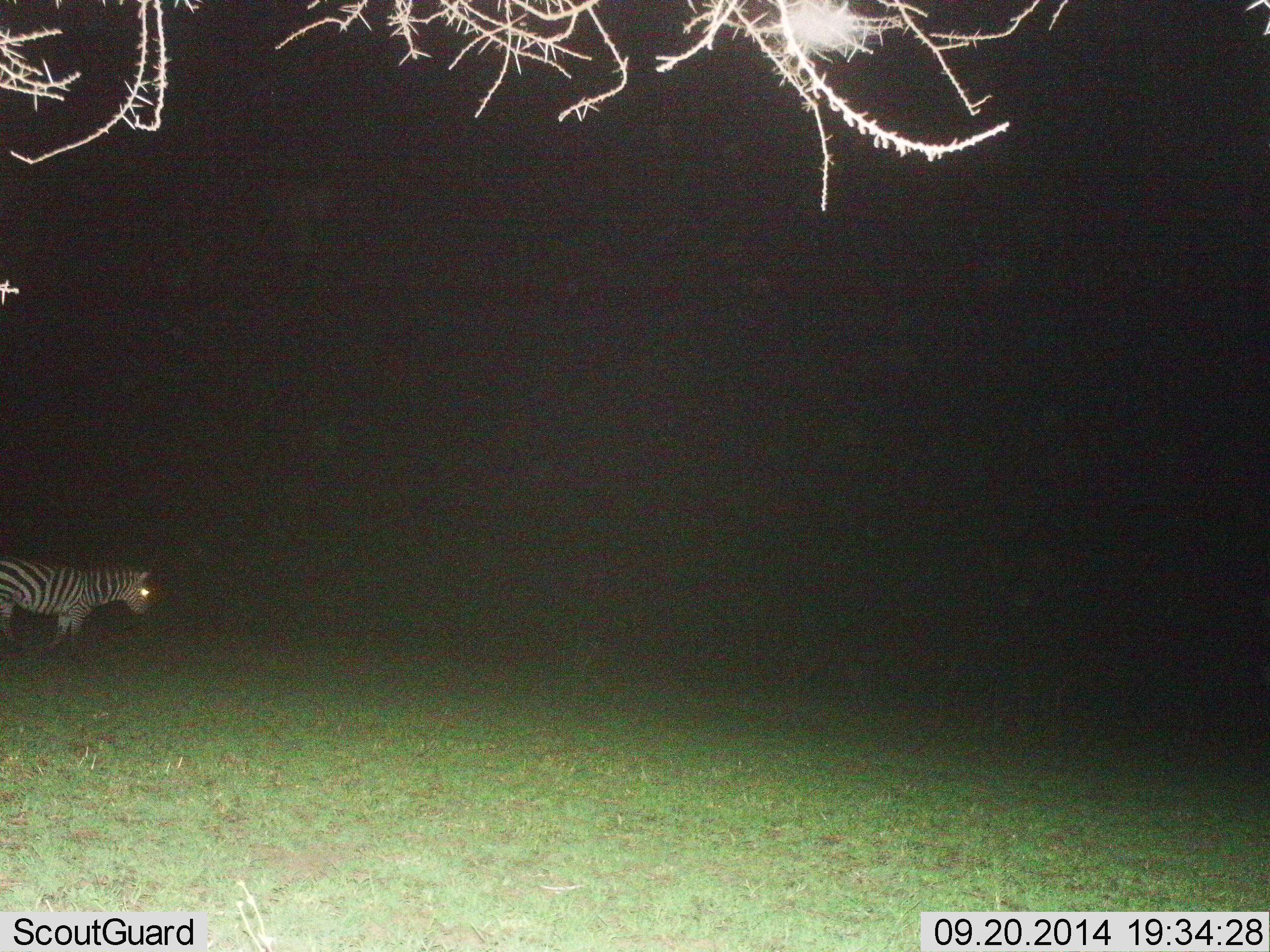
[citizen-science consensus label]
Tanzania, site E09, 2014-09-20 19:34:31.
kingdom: Animalia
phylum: Chordata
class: Mammalia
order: Perissodactyla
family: Equidae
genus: Equus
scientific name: Equus quagga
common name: plains zebra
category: zebra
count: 1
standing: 20%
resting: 10%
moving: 80%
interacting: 0%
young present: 0%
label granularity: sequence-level